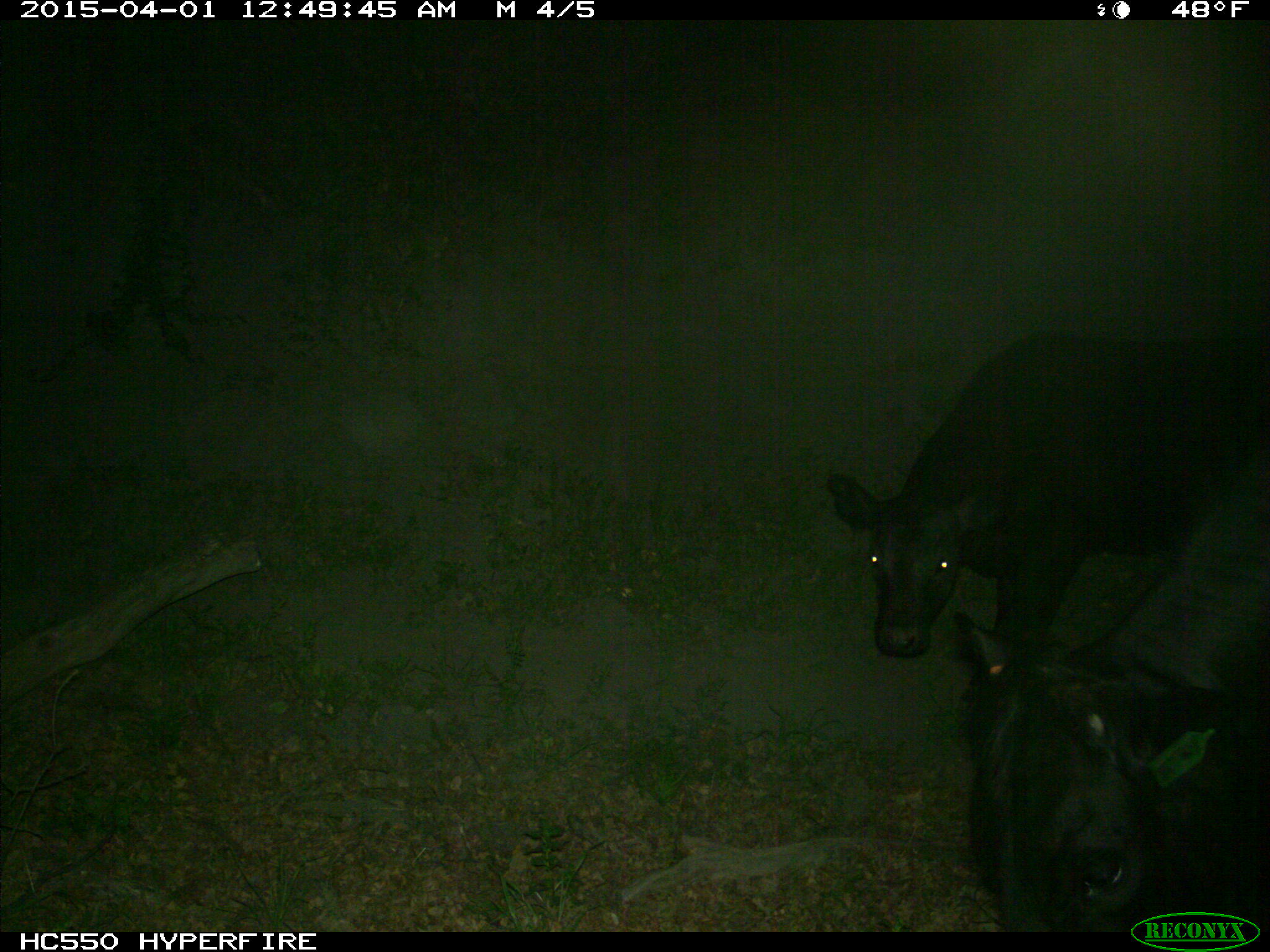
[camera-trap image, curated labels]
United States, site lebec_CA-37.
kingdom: Animalia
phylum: Chordata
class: Mammalia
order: Artiodactyla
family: Bovidae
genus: Bos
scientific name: Bos taurus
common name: domestic cow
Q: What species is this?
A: Bos taurus (domestic cow).